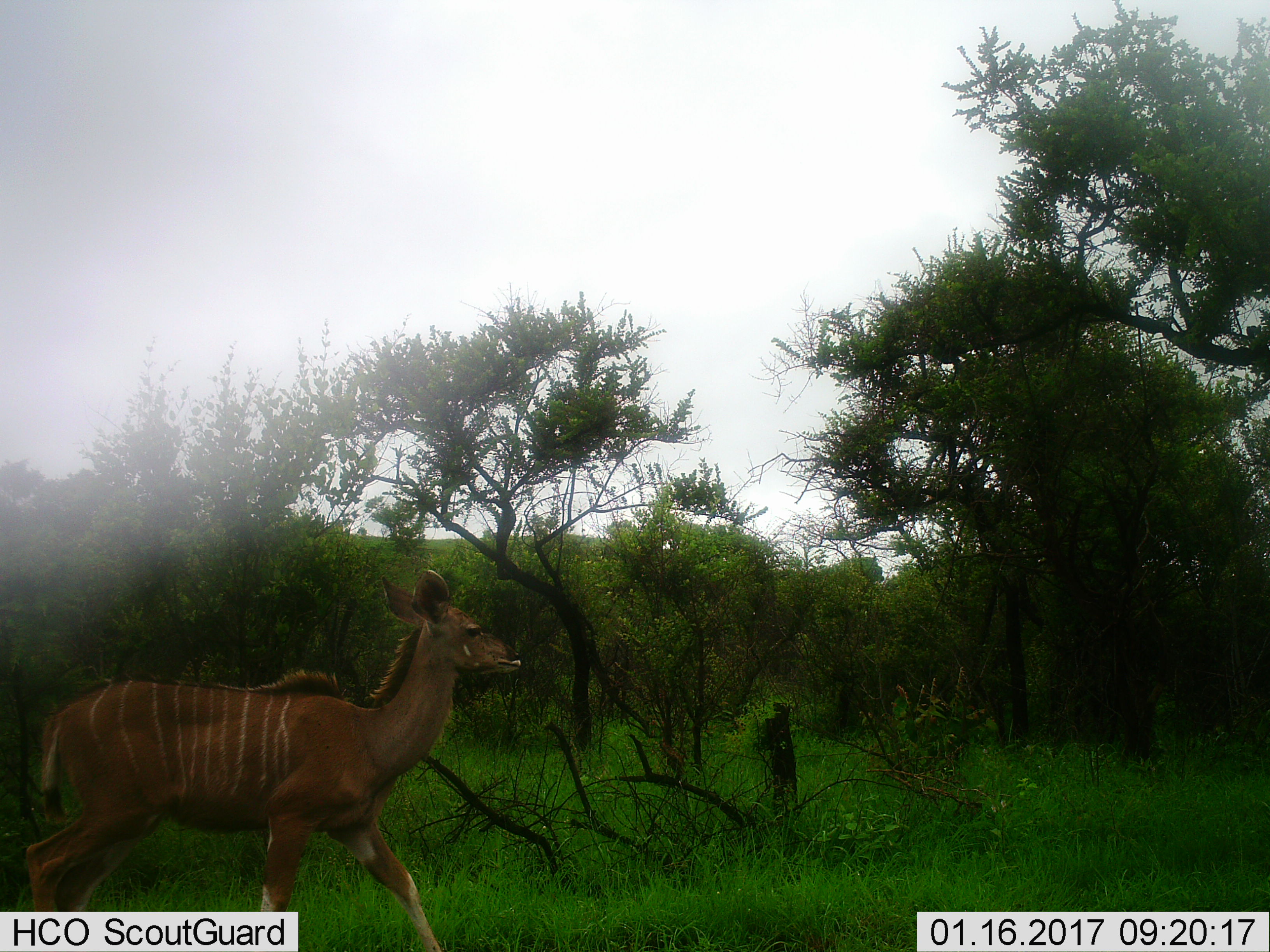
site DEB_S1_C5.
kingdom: Animalia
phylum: Chordata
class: Mammalia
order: Artiodactyla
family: Bovidae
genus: Tragelaphus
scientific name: Tragelaphus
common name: kudu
Kudu (Tragelaphus), count 1. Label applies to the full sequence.